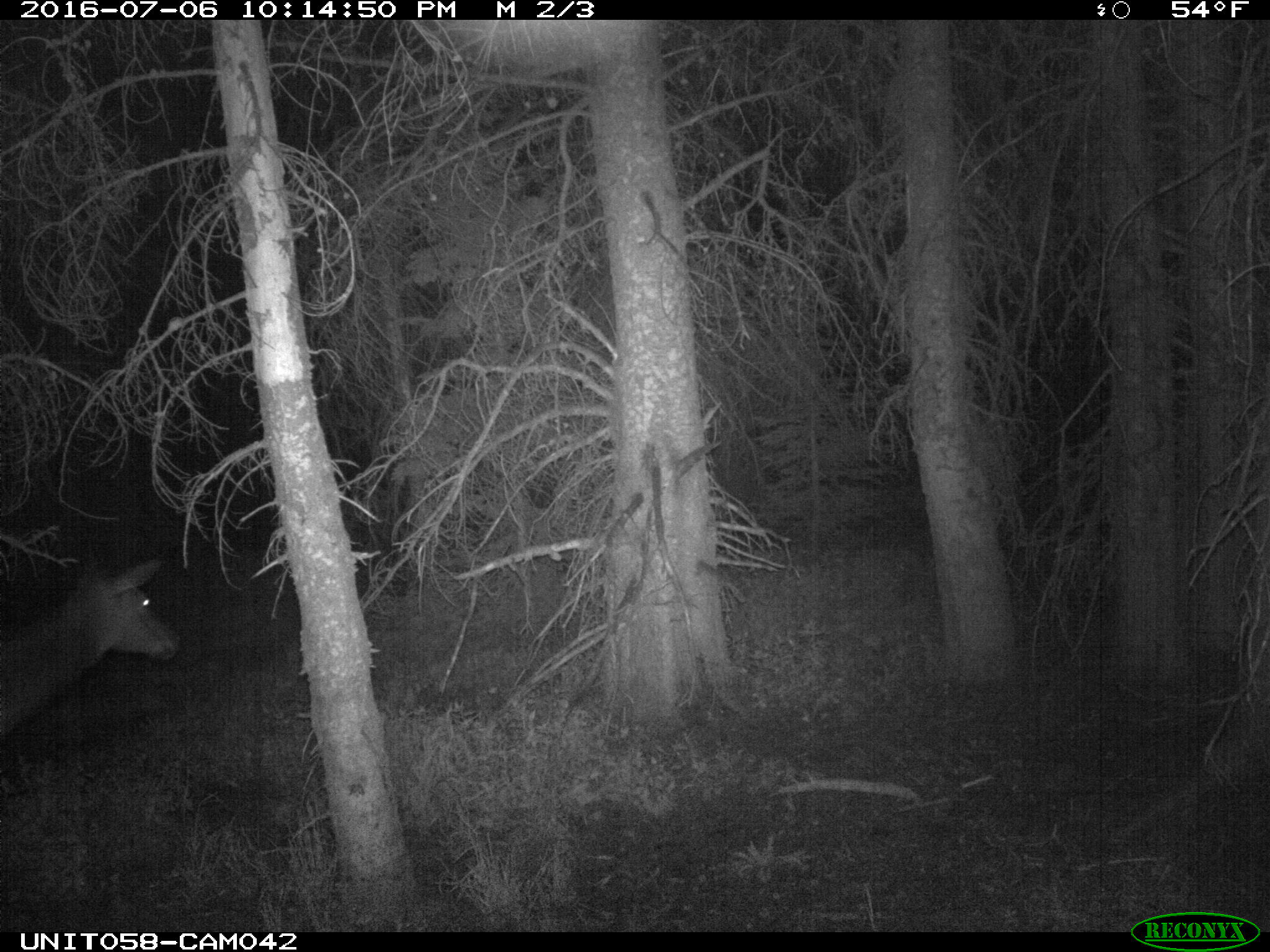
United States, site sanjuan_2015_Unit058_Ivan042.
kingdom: Animalia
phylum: Chordata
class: Mammalia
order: Artiodactyla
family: Cervidae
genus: Cervus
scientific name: Cervus elaphus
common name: red deer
Cervus elaphus (red deer).